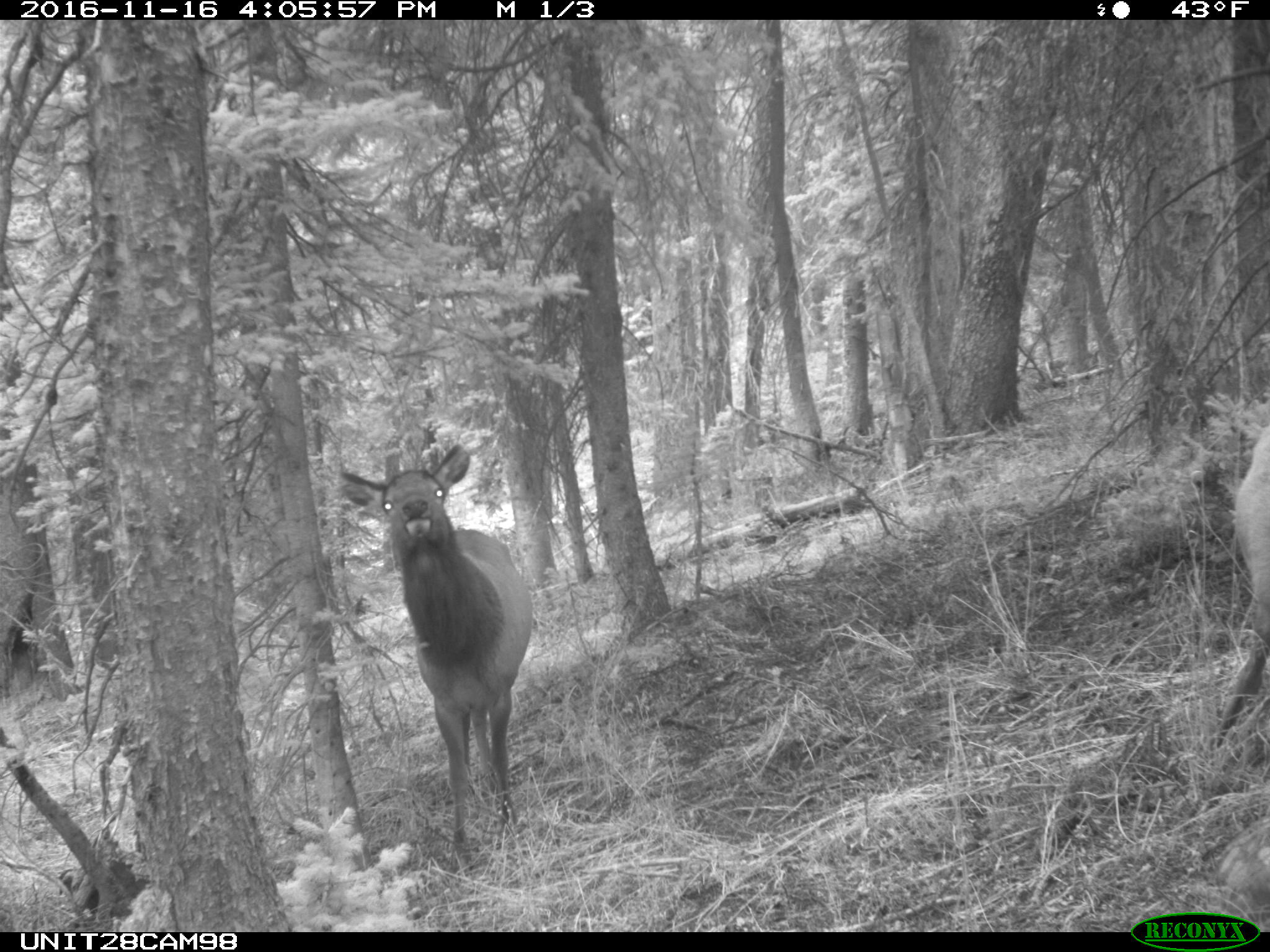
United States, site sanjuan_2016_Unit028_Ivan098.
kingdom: Animalia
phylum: Chordata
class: Mammalia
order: Artiodactyla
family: Cervidae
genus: Cervus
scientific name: Cervus elaphus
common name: red deer